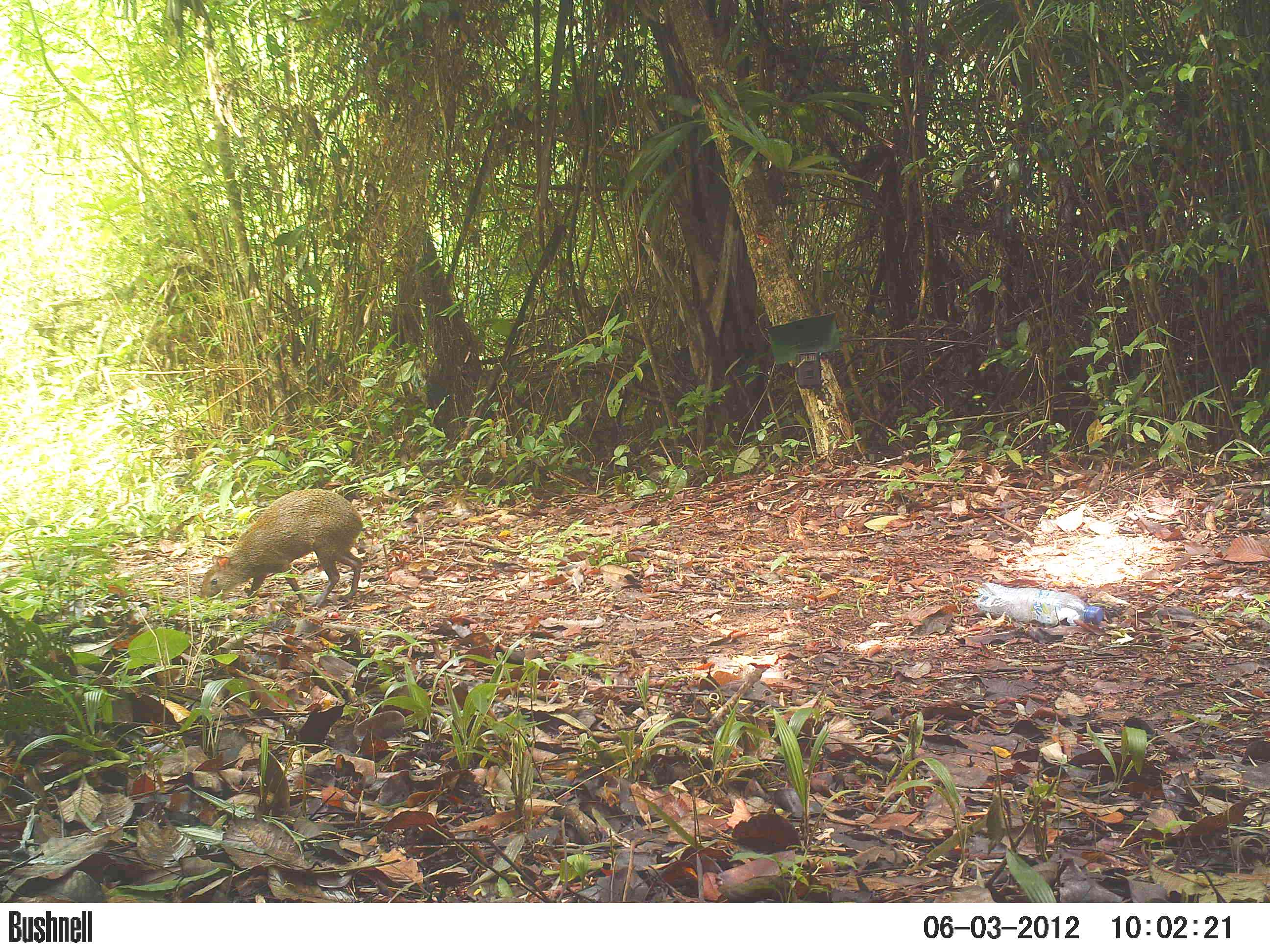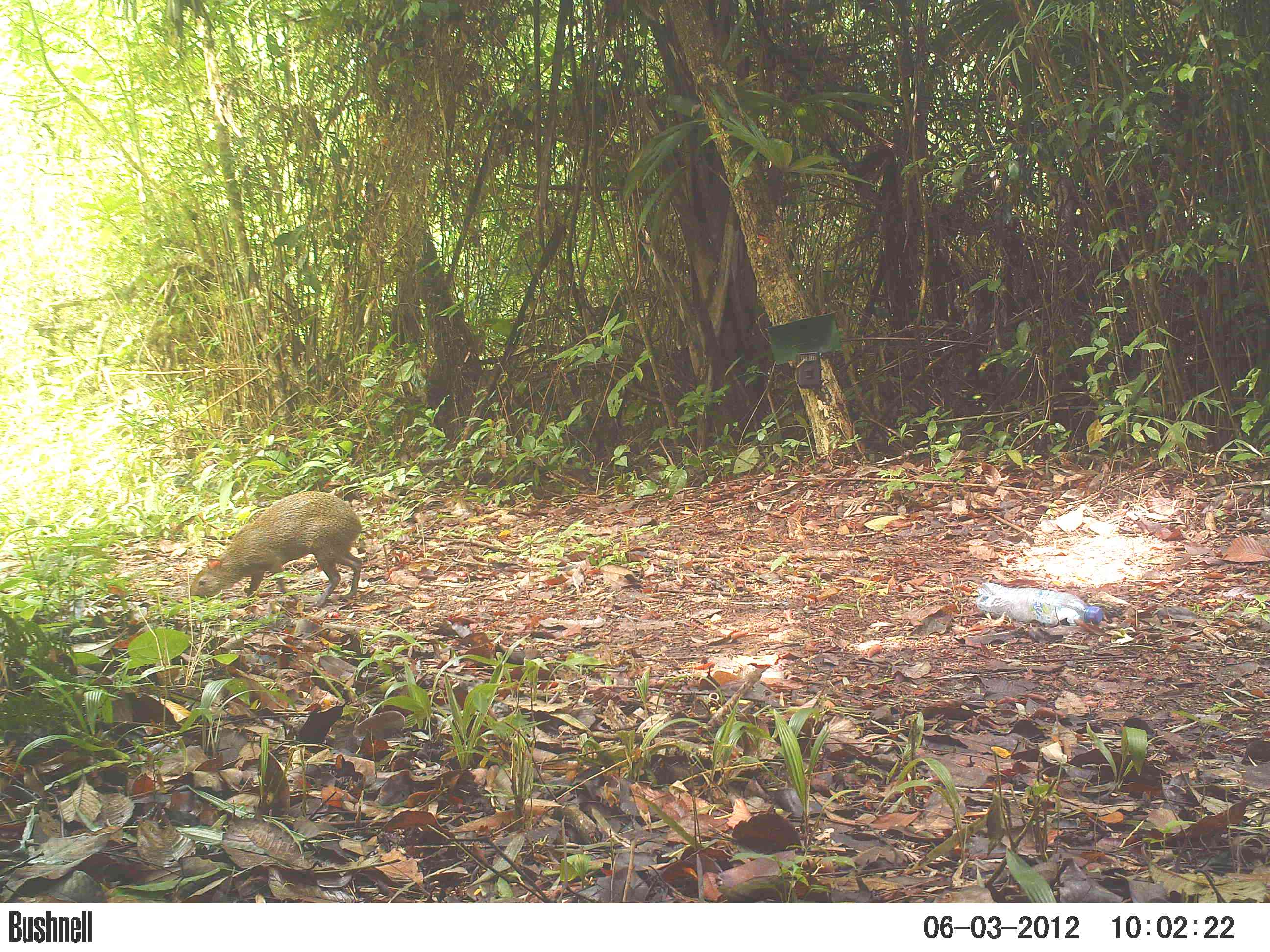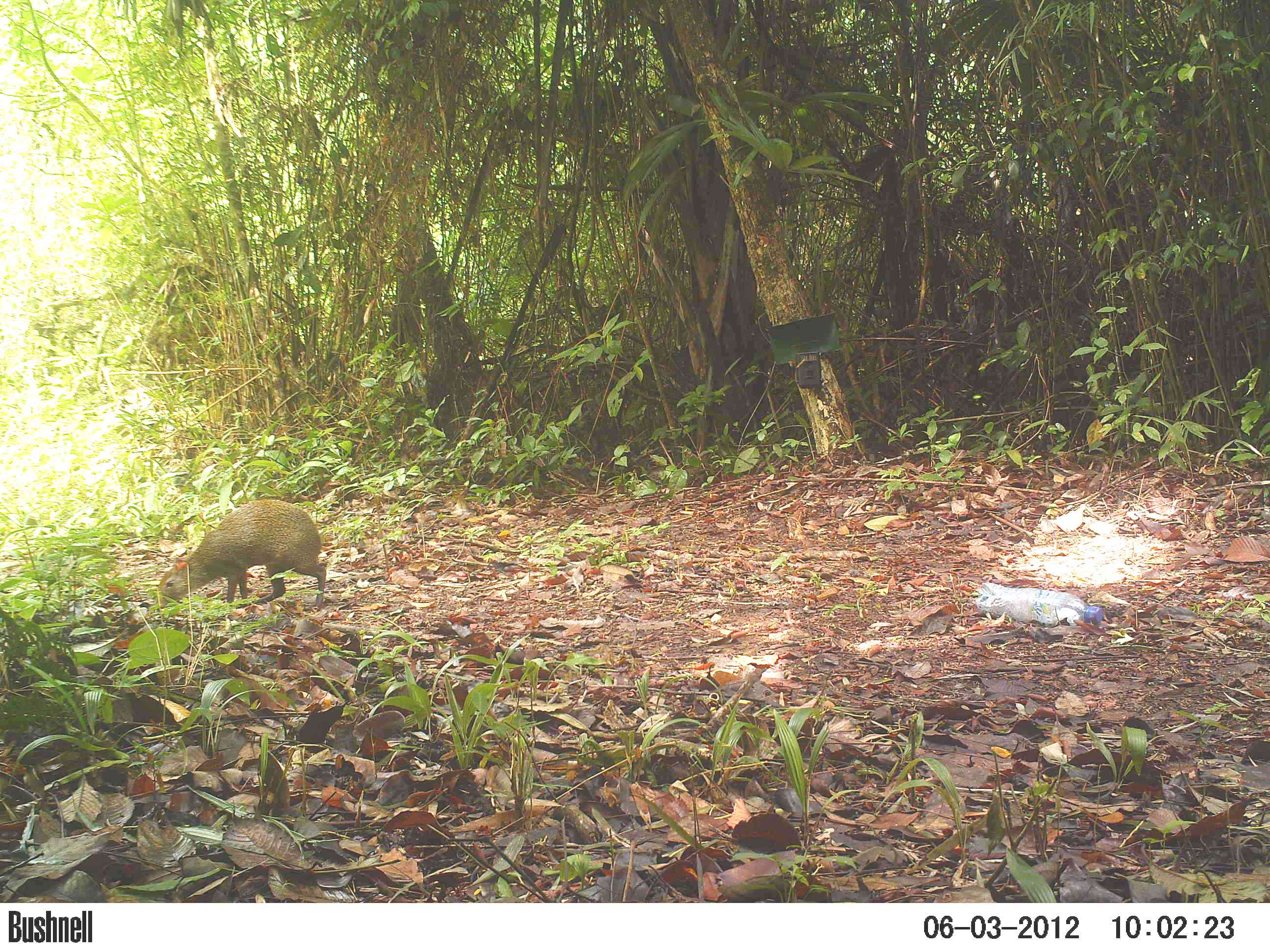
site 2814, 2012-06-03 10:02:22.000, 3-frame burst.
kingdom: Animalia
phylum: Chordata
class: Mammalia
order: Rodentia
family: Dasyproctidae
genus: Dasyprocta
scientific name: Dasyprocta punctata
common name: central american agouti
Dasyprocta punctata (central american agouti), count 1, age adult.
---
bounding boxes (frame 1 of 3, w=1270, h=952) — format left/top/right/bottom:
dasyprocta punctata: 198/488/364/610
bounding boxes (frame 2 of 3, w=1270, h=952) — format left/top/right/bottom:
dasyprocta punctata: 189/491/362/607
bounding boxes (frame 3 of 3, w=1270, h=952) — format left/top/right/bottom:
dasyprocta punctata: 155/500/327/614